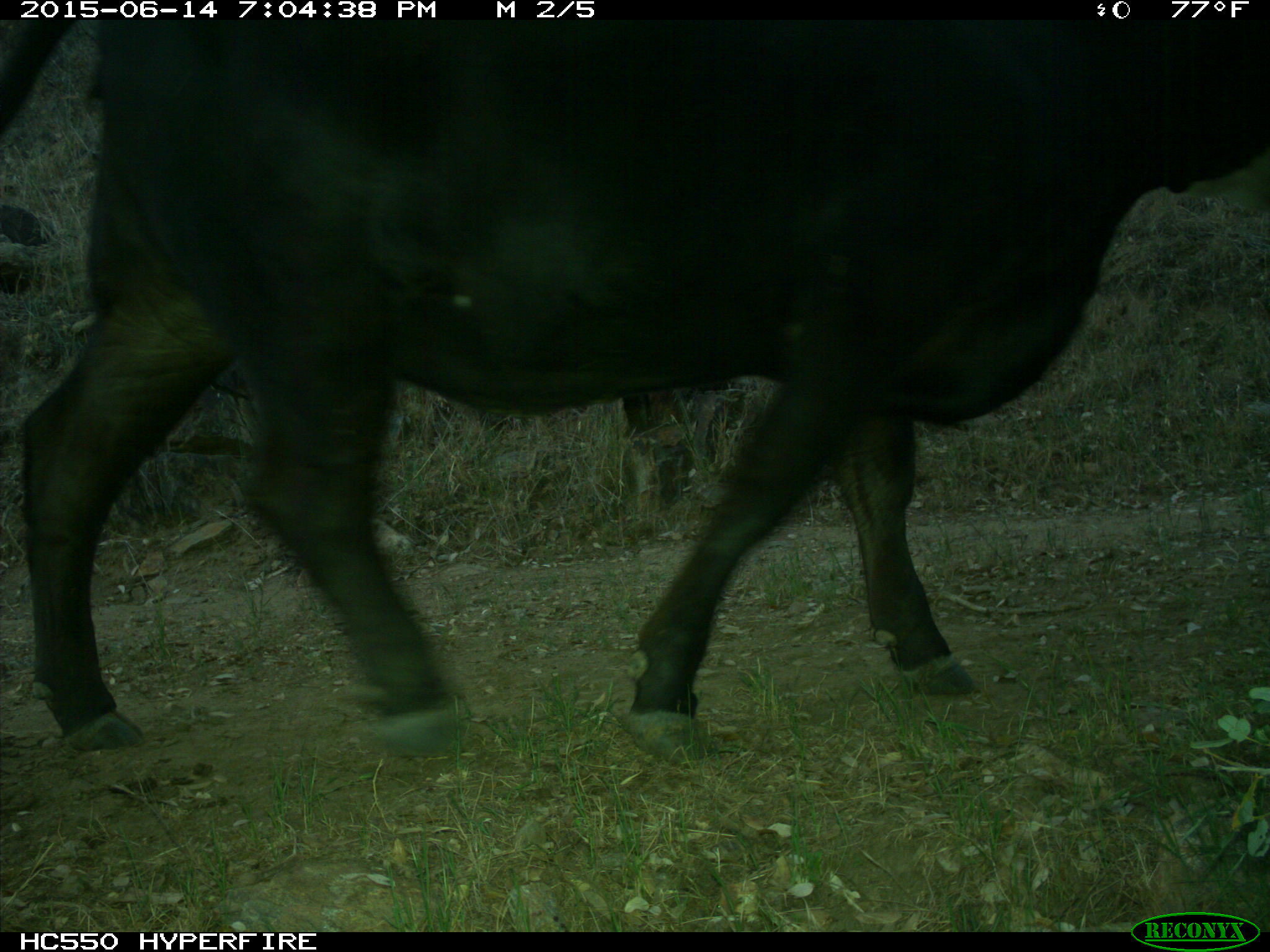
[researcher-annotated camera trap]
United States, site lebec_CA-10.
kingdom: Animalia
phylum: Chordata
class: Mammalia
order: Artiodactyla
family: Bovidae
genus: Bos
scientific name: Bos taurus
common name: domestic cow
Bos taurus (domestic cow).